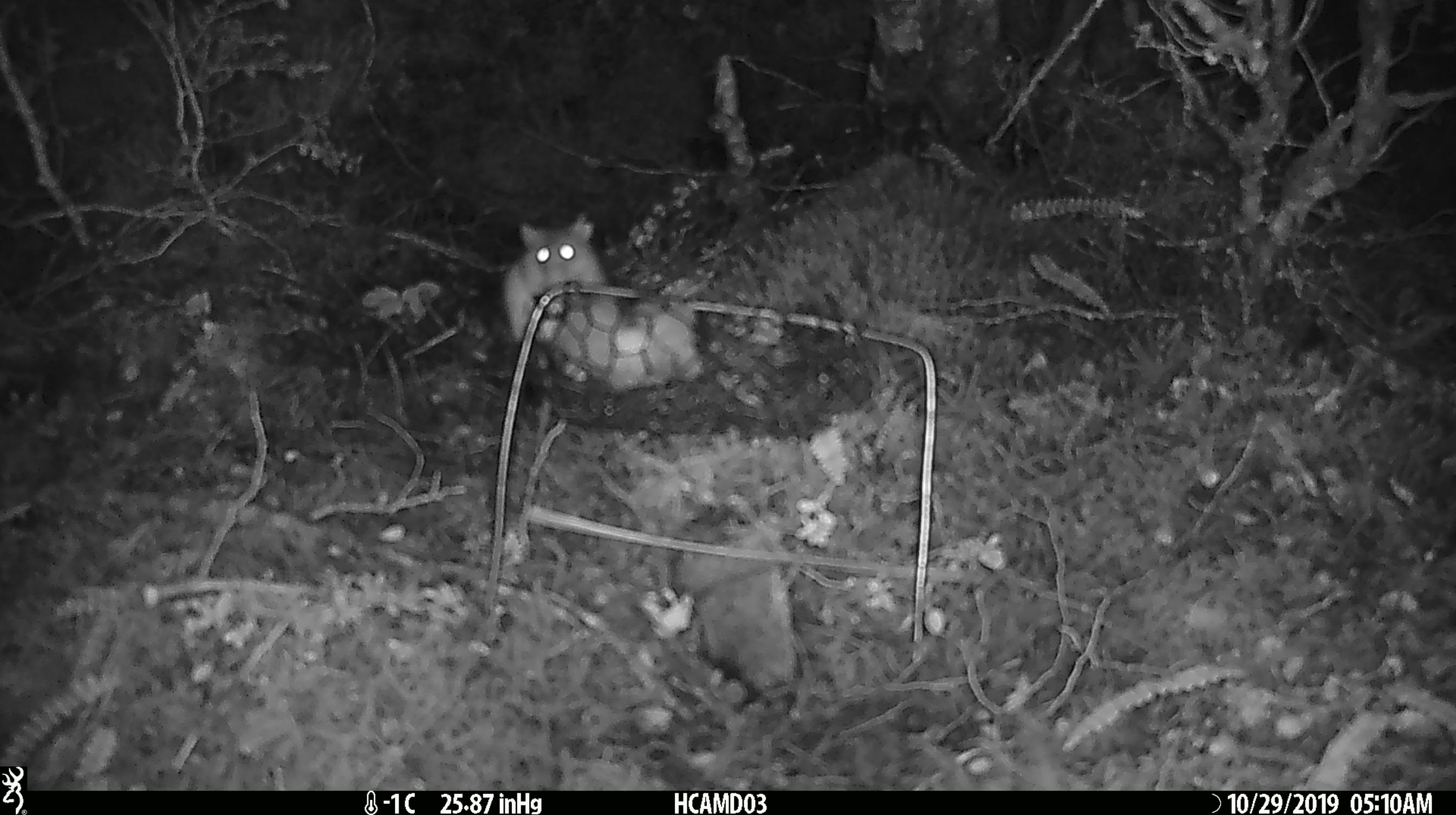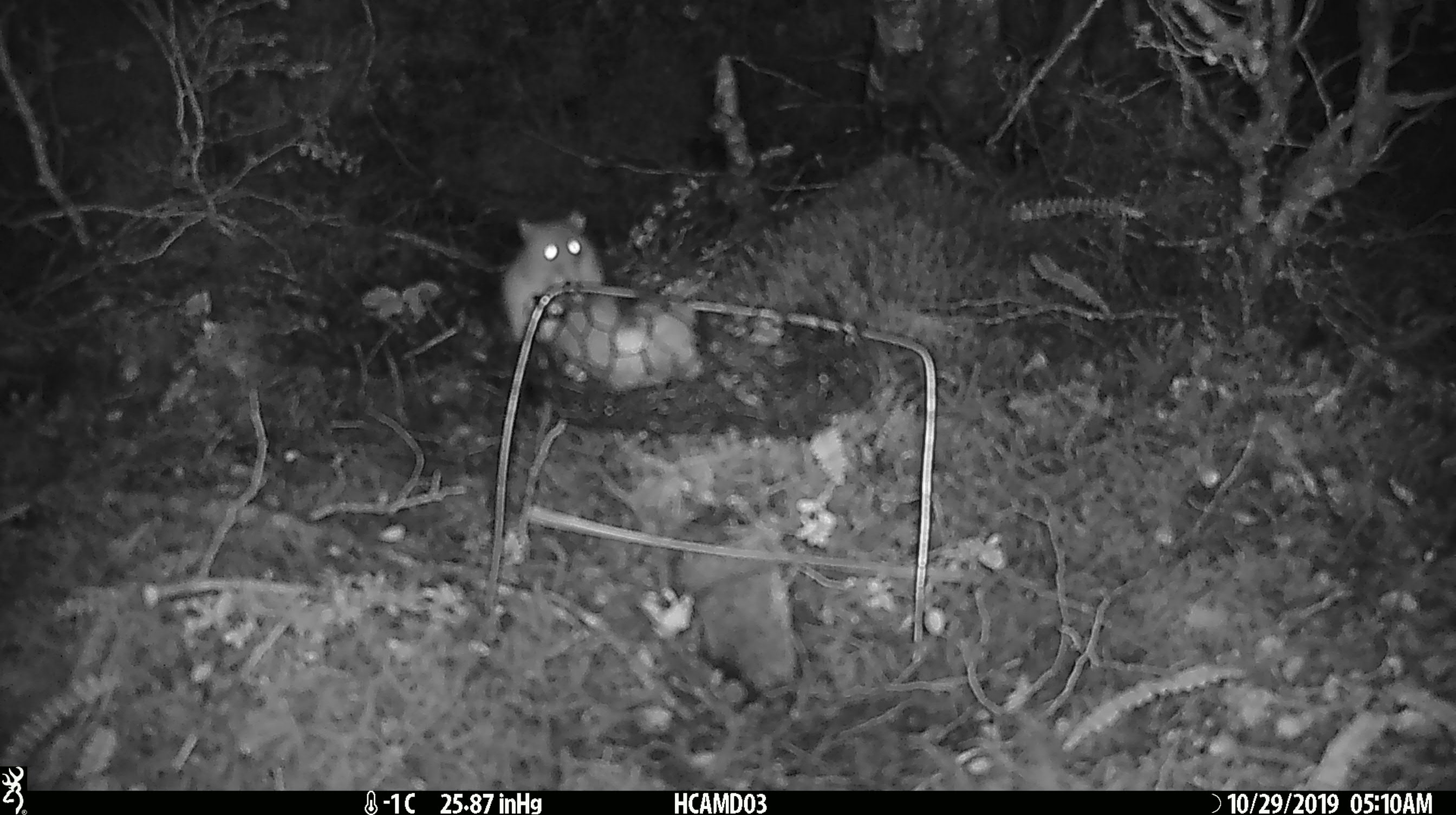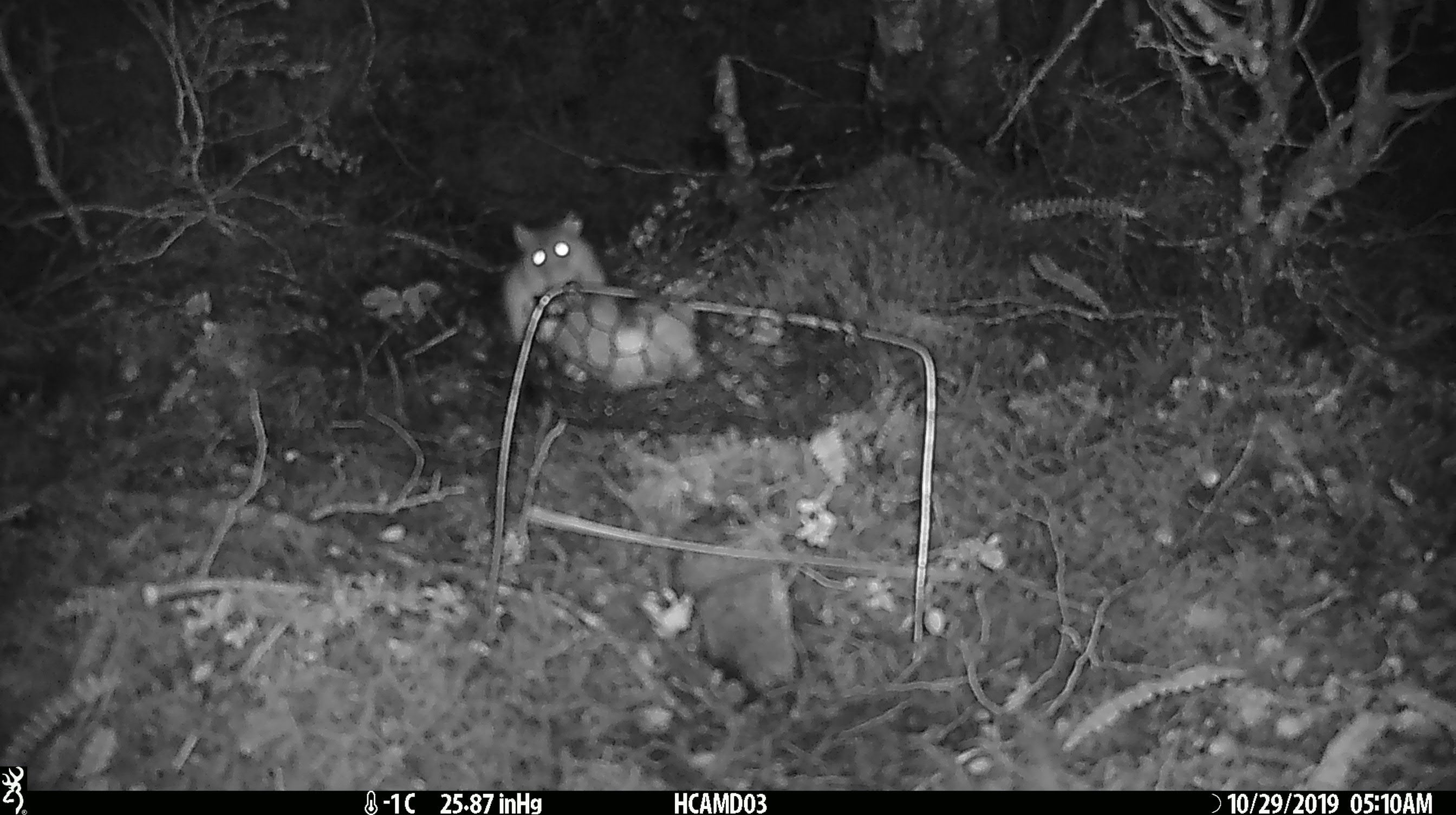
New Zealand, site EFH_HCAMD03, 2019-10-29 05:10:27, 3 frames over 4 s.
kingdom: Animalia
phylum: Chordata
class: Mammalia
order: Rodentia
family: Muridae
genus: Mus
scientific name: Mus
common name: mouse